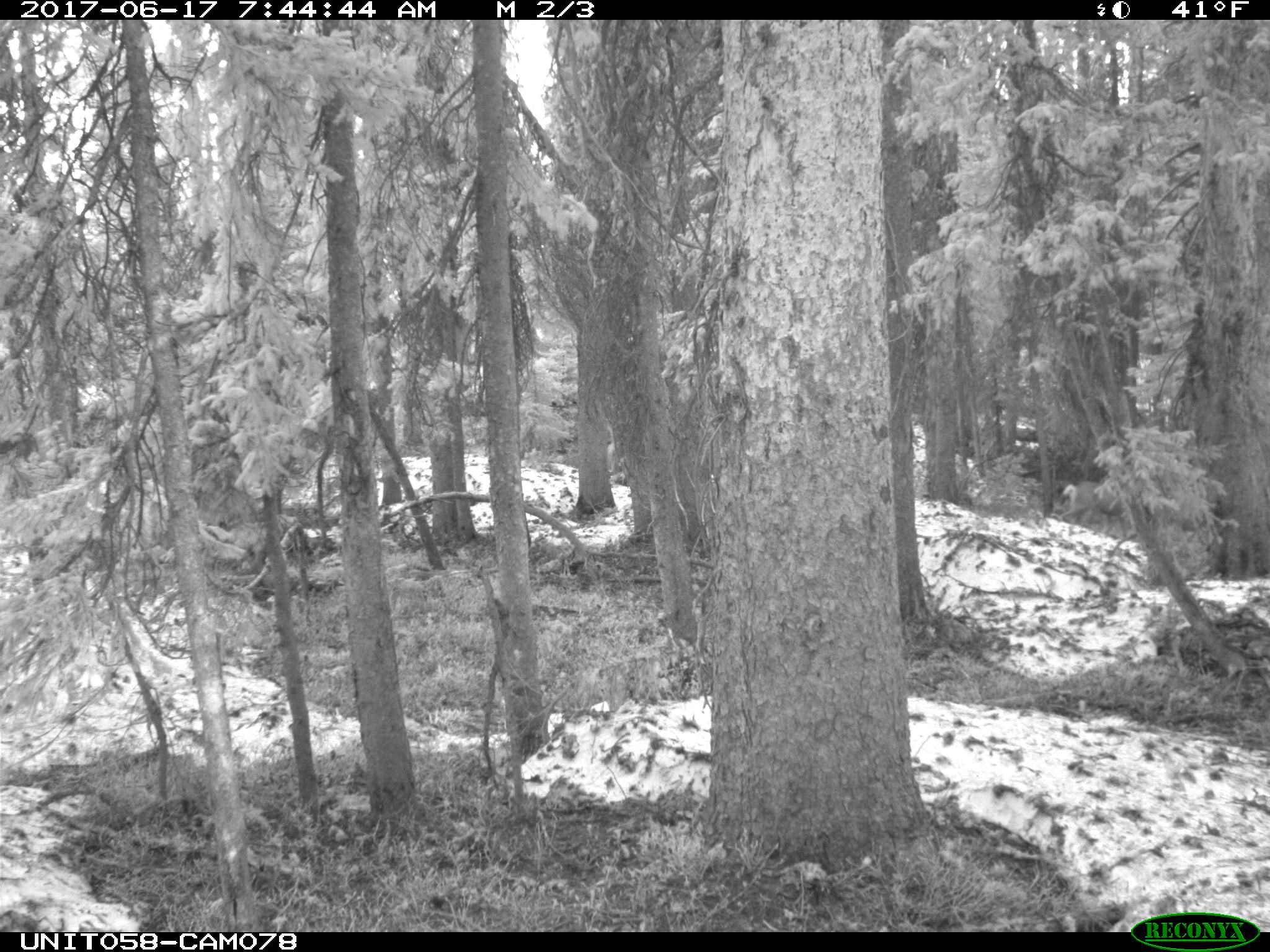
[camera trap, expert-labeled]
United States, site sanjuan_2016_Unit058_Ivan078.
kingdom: Animalia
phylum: Chordata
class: Mammalia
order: Artiodactyla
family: Cervidae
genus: Odocoileus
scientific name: Odocoileus hemionus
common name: mule deer